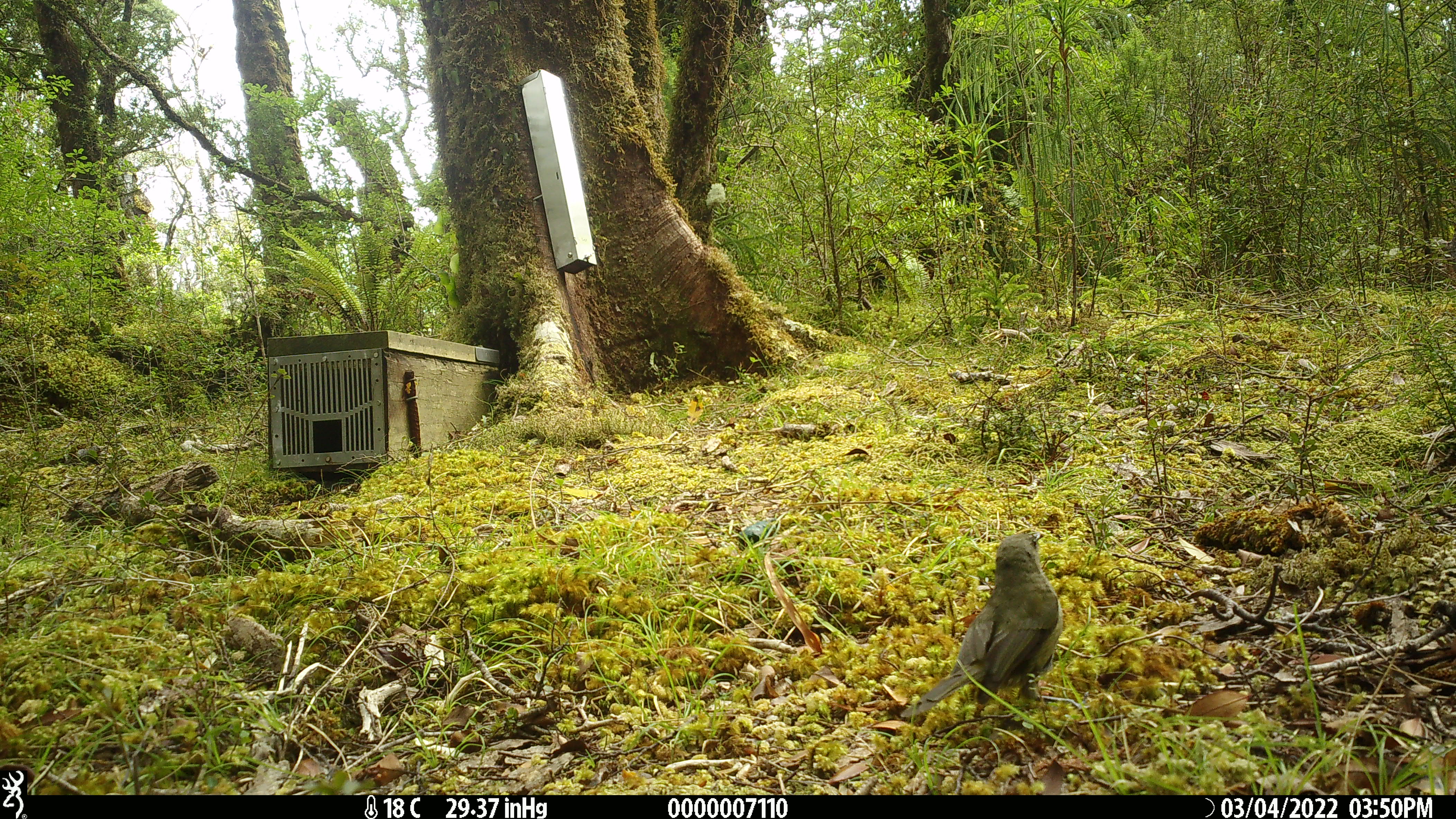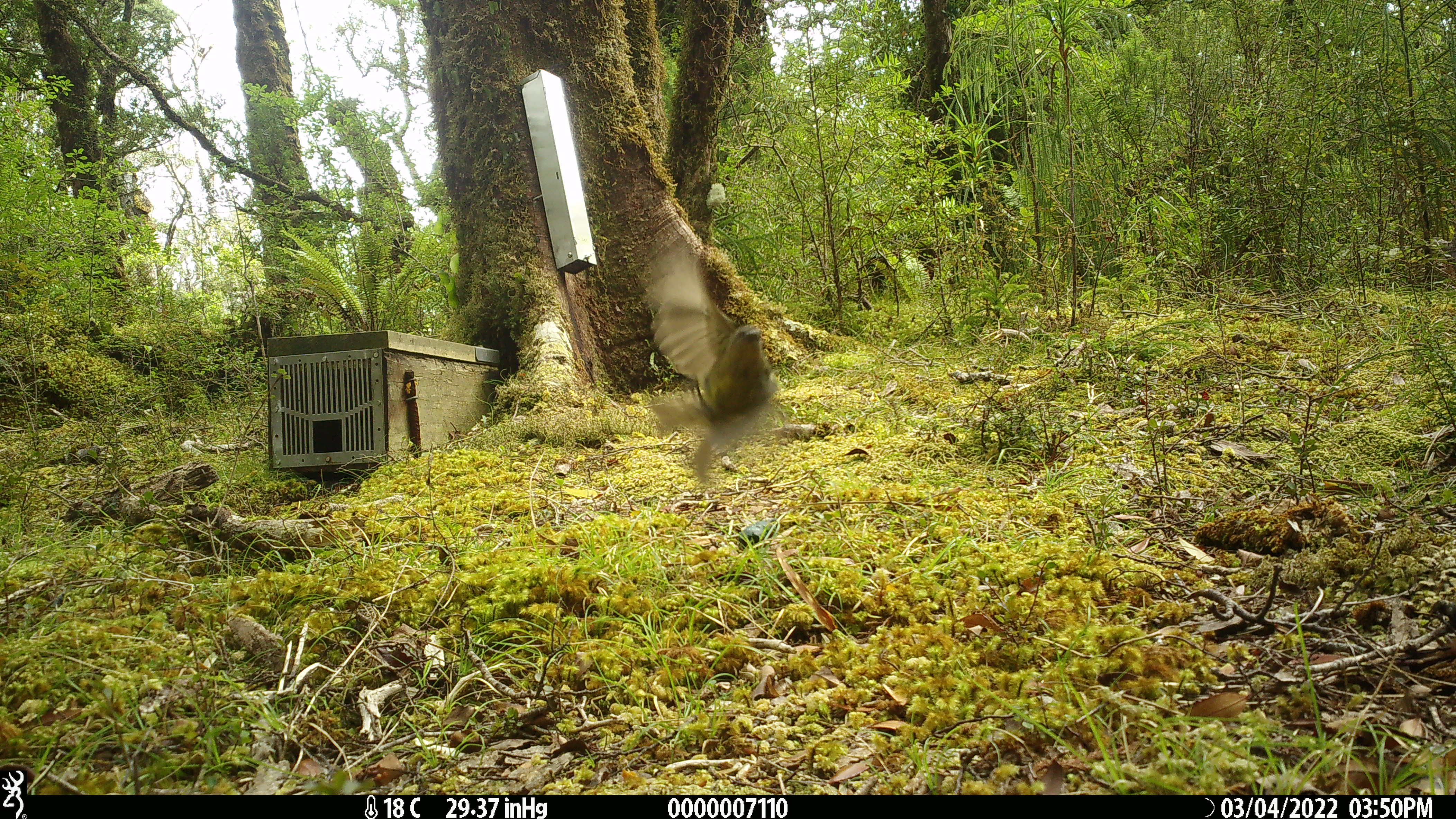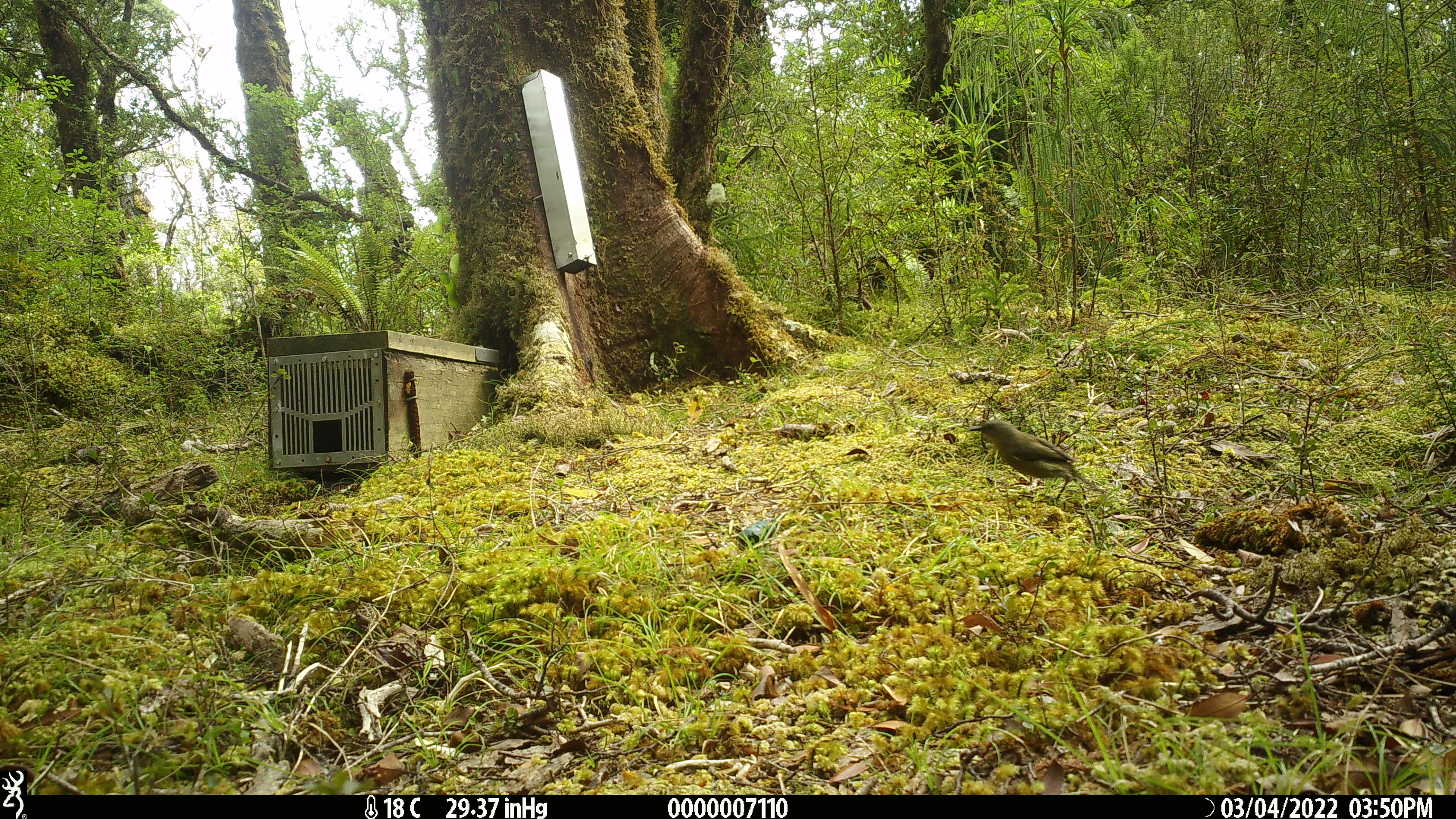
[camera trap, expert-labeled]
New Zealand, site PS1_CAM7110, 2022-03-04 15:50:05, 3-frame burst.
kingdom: Animalia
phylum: Chordata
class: Aves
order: Passeriformes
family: Meliphagidae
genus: Anthornis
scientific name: Anthornis melanura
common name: new zealand bellbird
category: bellbird